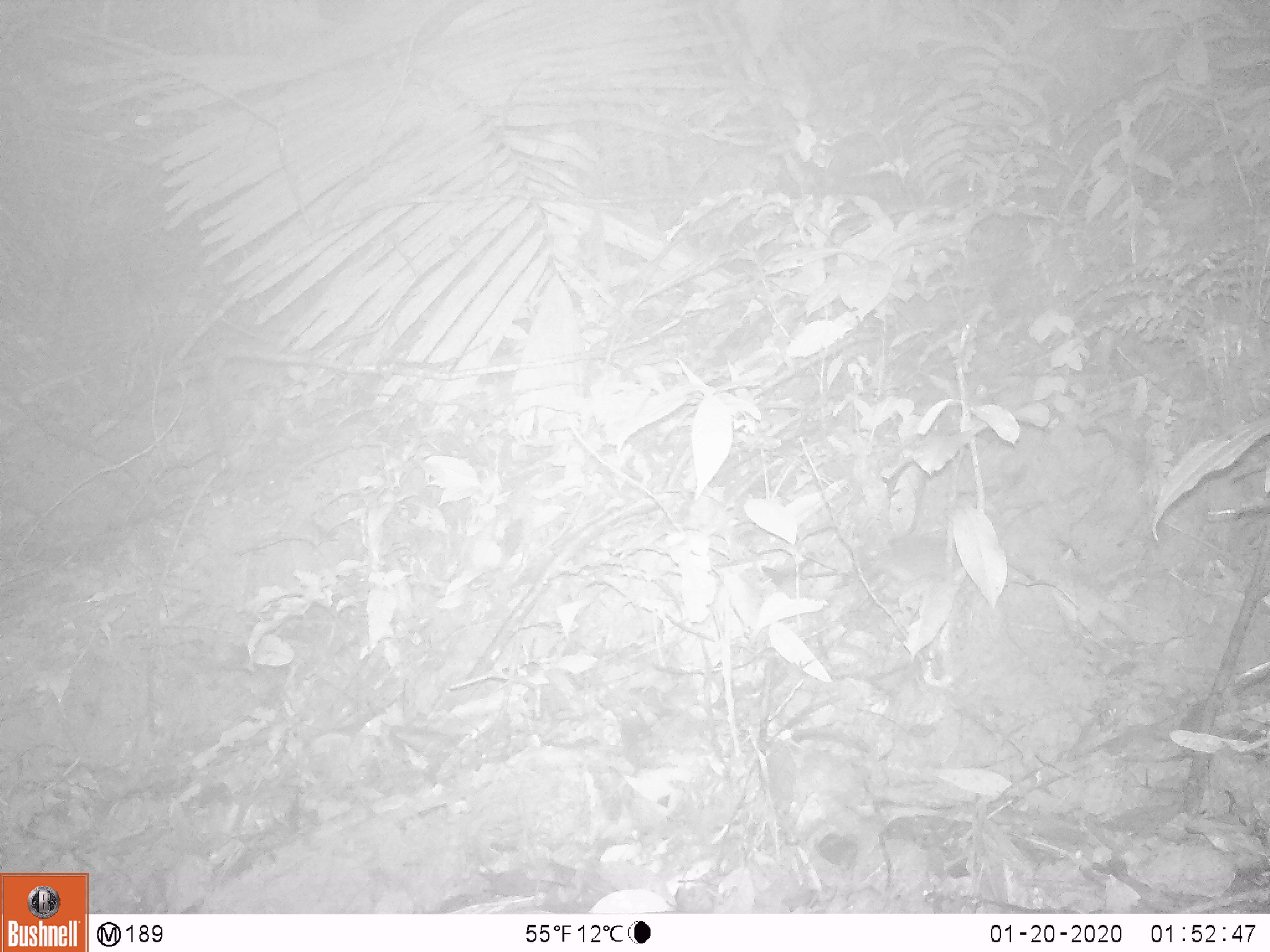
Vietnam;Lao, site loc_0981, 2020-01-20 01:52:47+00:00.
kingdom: Animalia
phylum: Chordata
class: Mammalia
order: Rodentia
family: Muridae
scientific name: Muridae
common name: old-world mice and rats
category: unidentified murid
Unidentified murid (old-world mice and rats) (Muridae). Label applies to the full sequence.